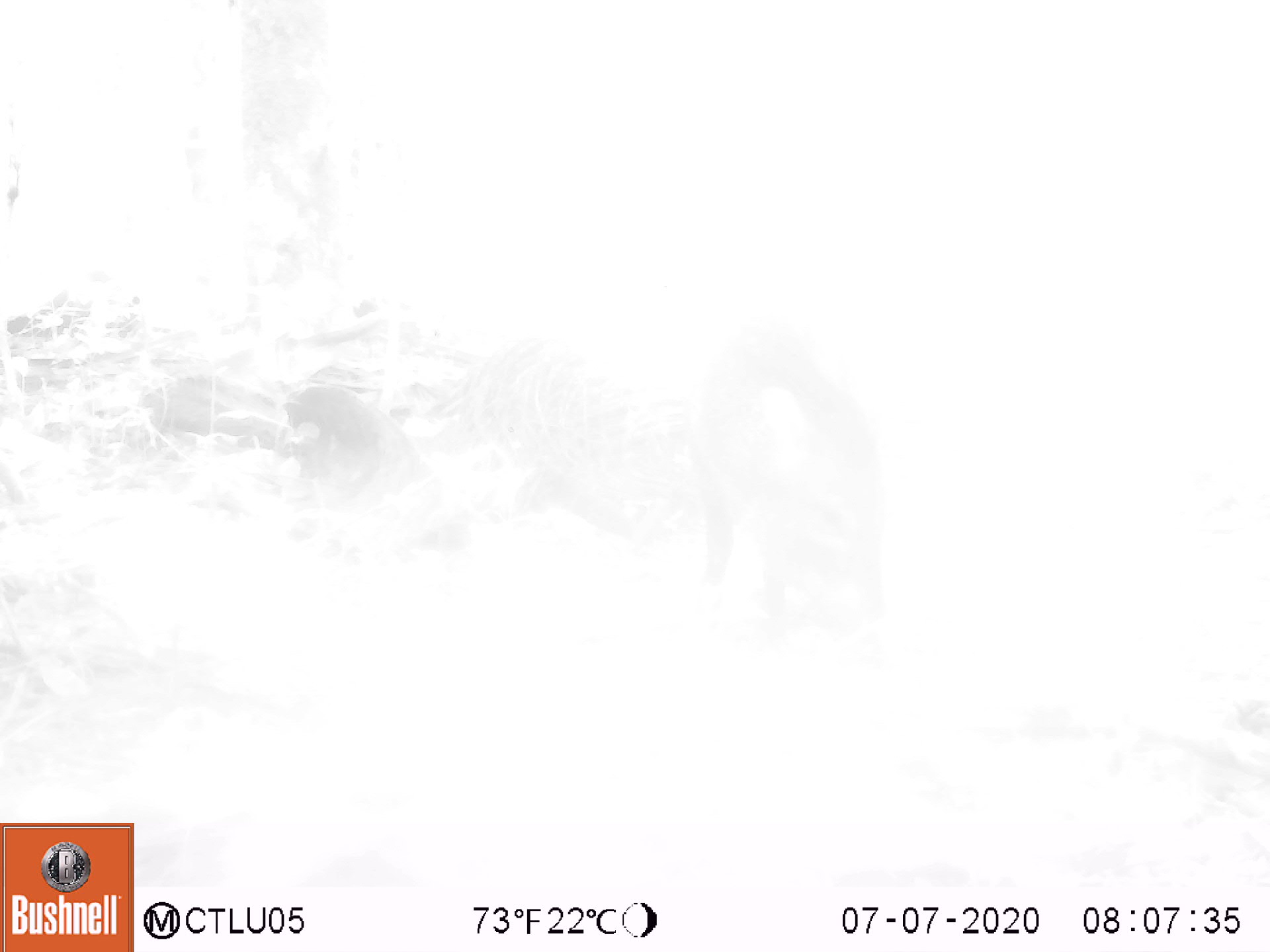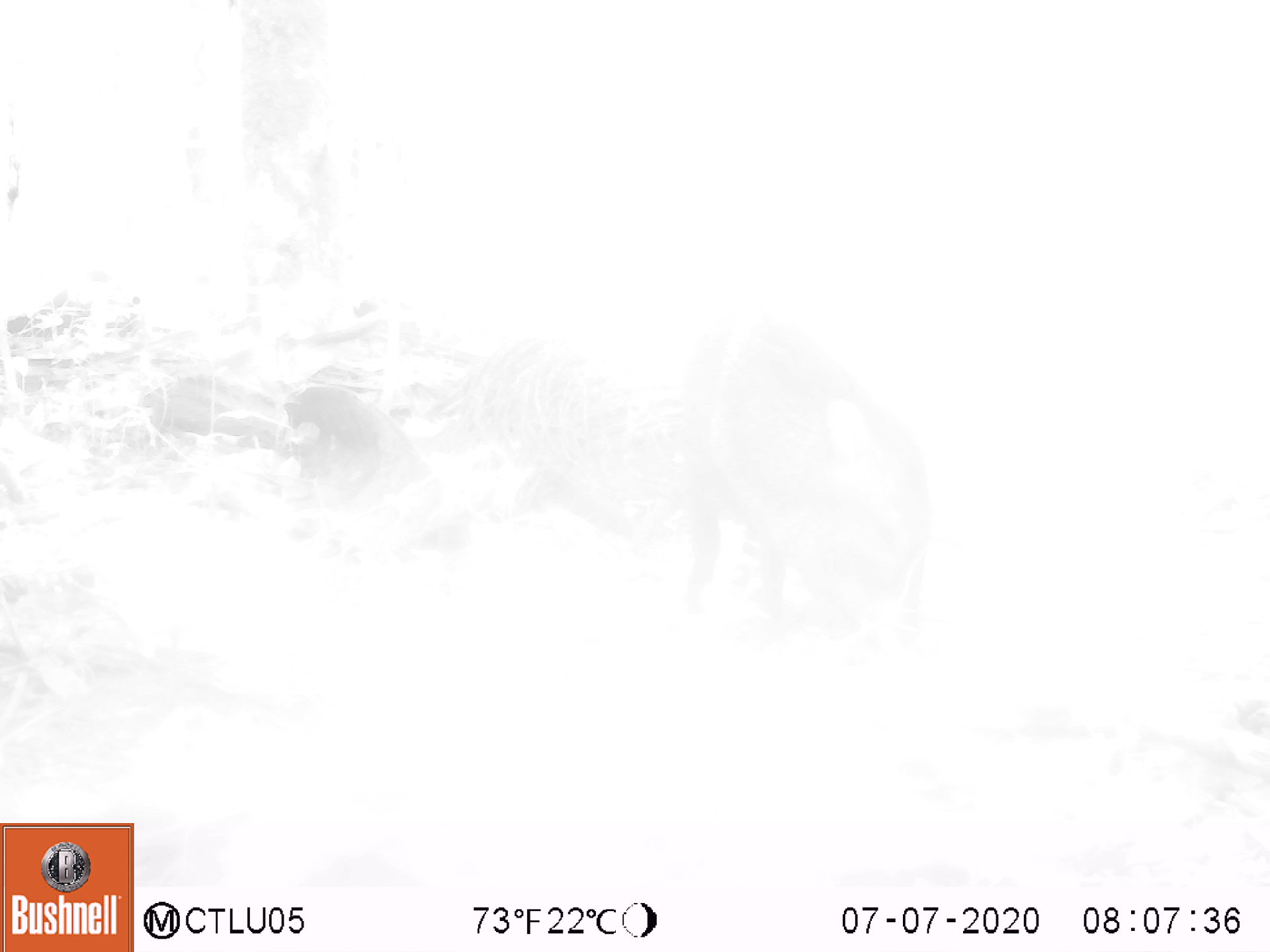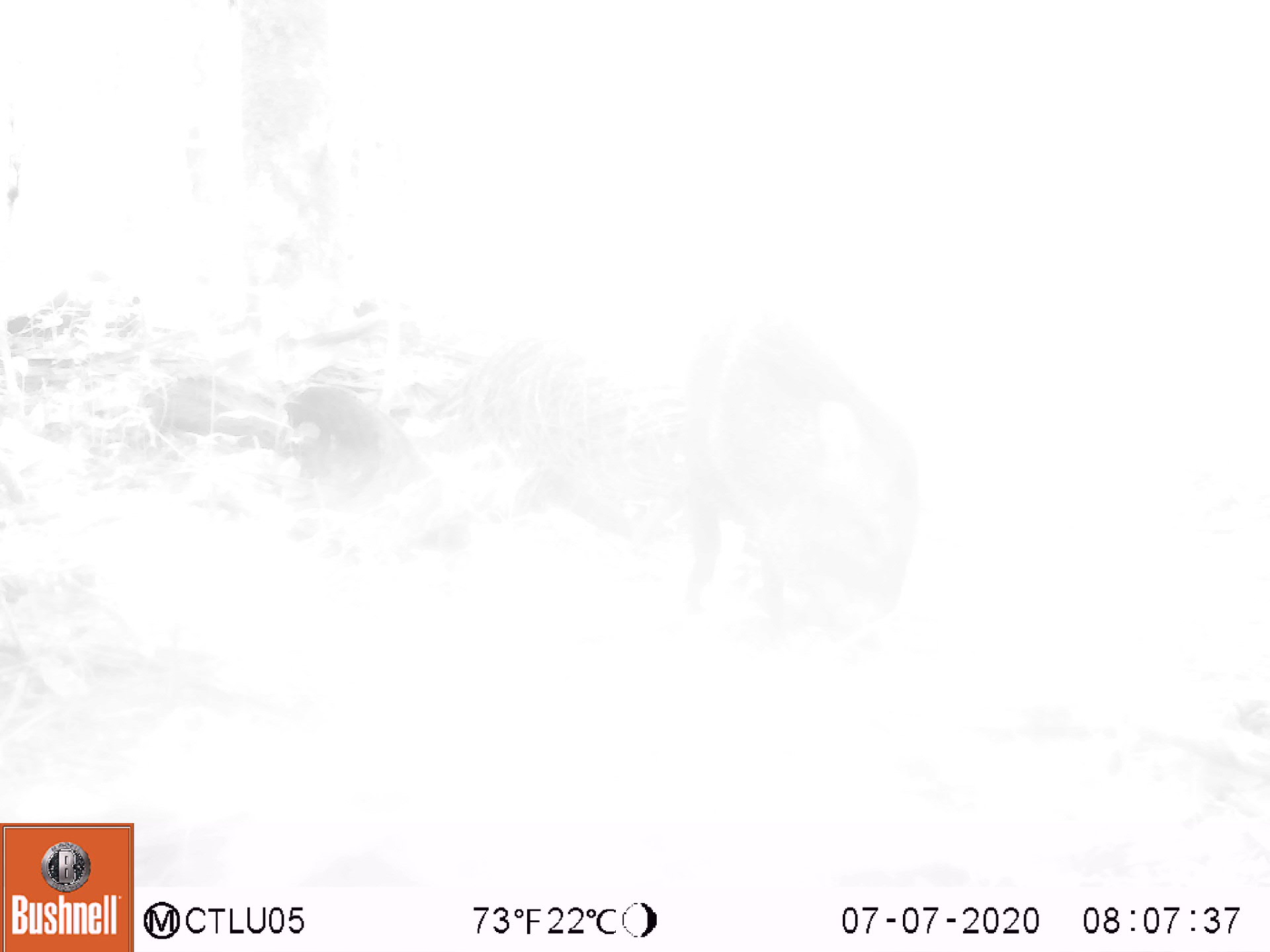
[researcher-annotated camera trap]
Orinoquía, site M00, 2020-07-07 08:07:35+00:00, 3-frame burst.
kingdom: Animalia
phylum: Chordata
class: Mammalia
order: Artiodactyla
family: Tayassuidae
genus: Pecari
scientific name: Pecari tajacu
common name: collared peccary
Collared peccary (Pecari tajacu).